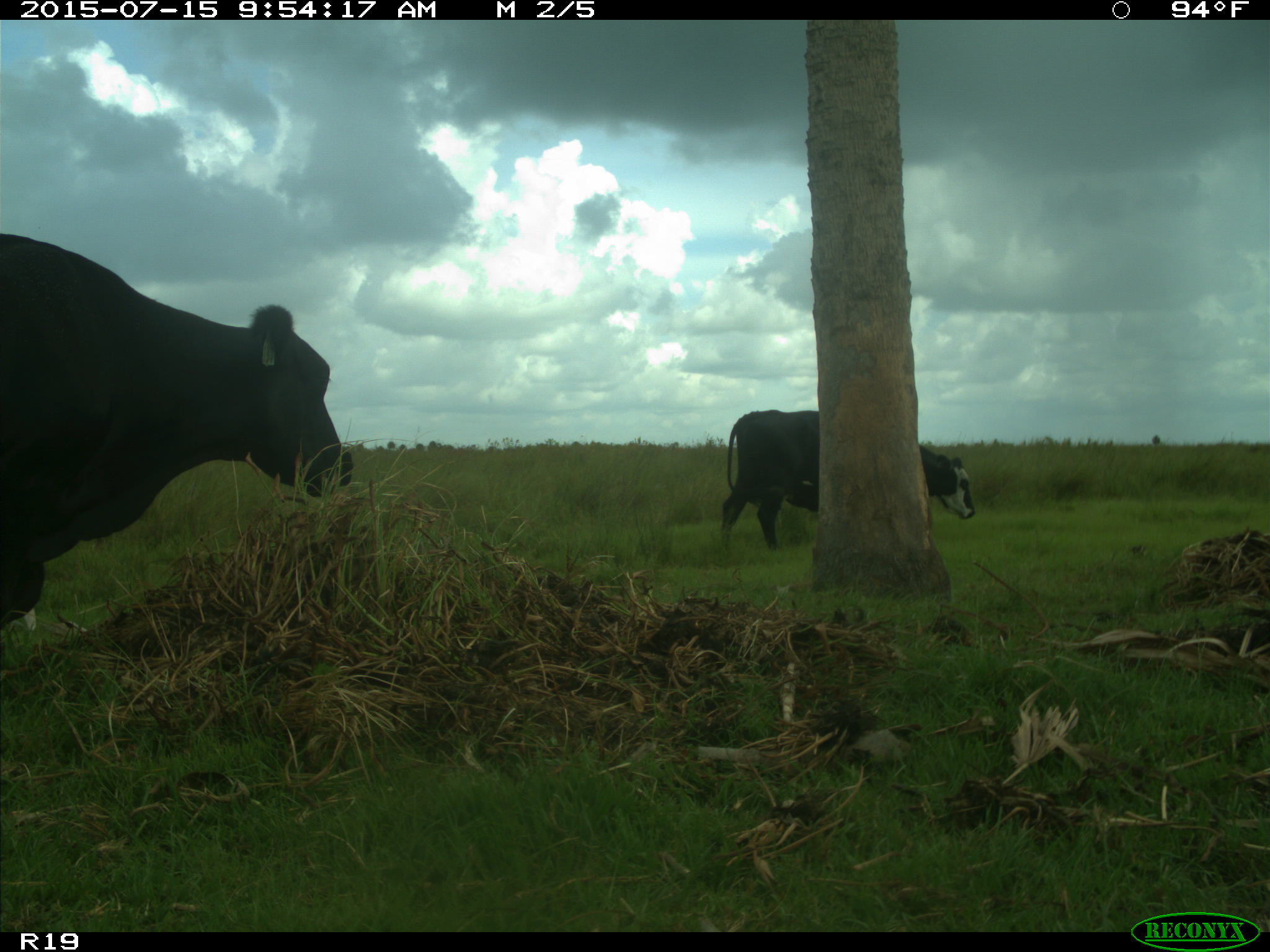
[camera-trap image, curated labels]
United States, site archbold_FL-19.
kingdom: Animalia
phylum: Chordata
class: Mammalia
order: Artiodactyla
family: Bovidae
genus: Bos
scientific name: Bos taurus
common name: domestic cow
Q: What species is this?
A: Bos taurus (domestic cow).